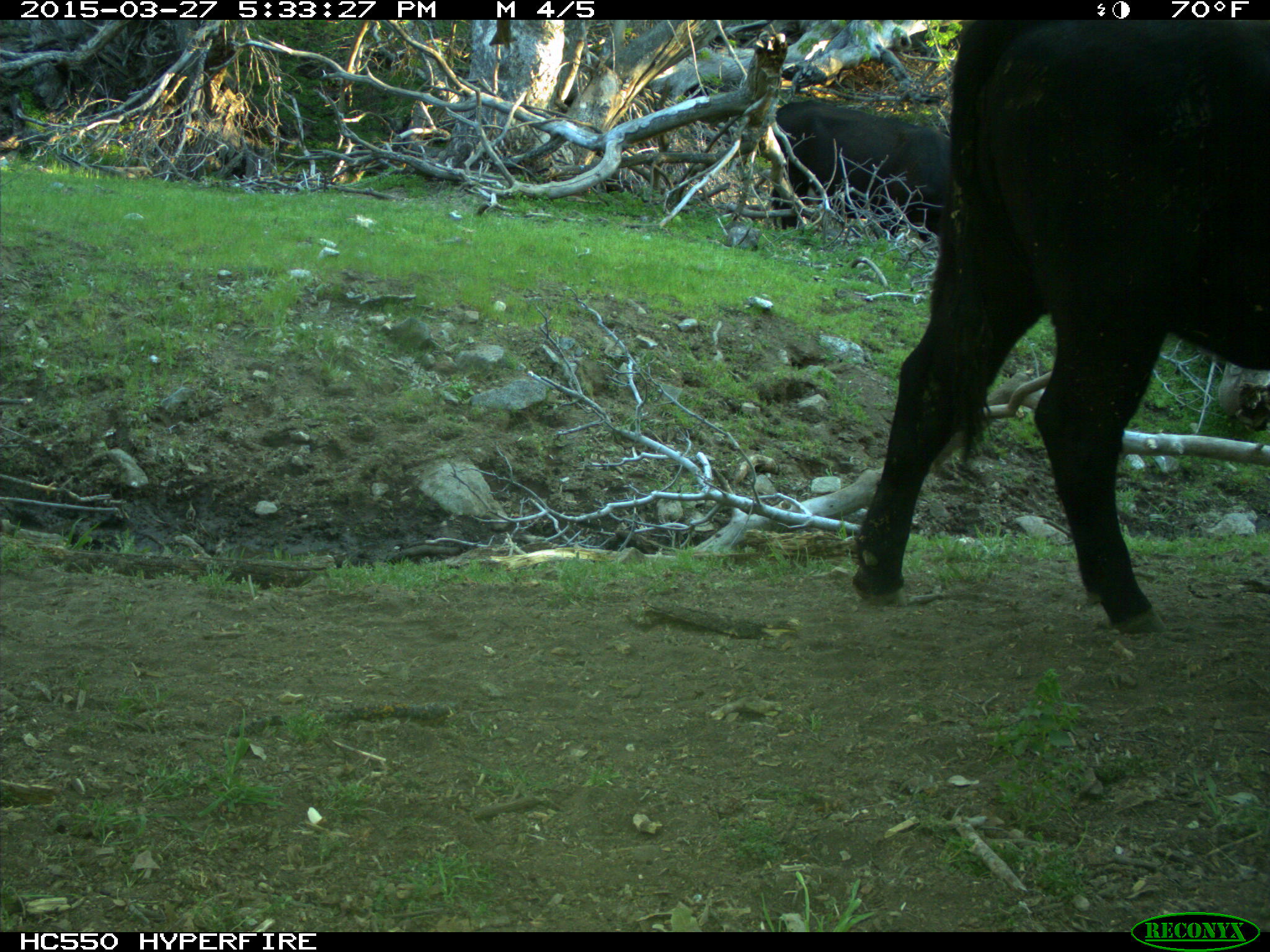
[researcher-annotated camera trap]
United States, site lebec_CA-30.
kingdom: Animalia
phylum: Chordata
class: Mammalia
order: Artiodactyla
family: Bovidae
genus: Bos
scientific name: Bos taurus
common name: domestic cow